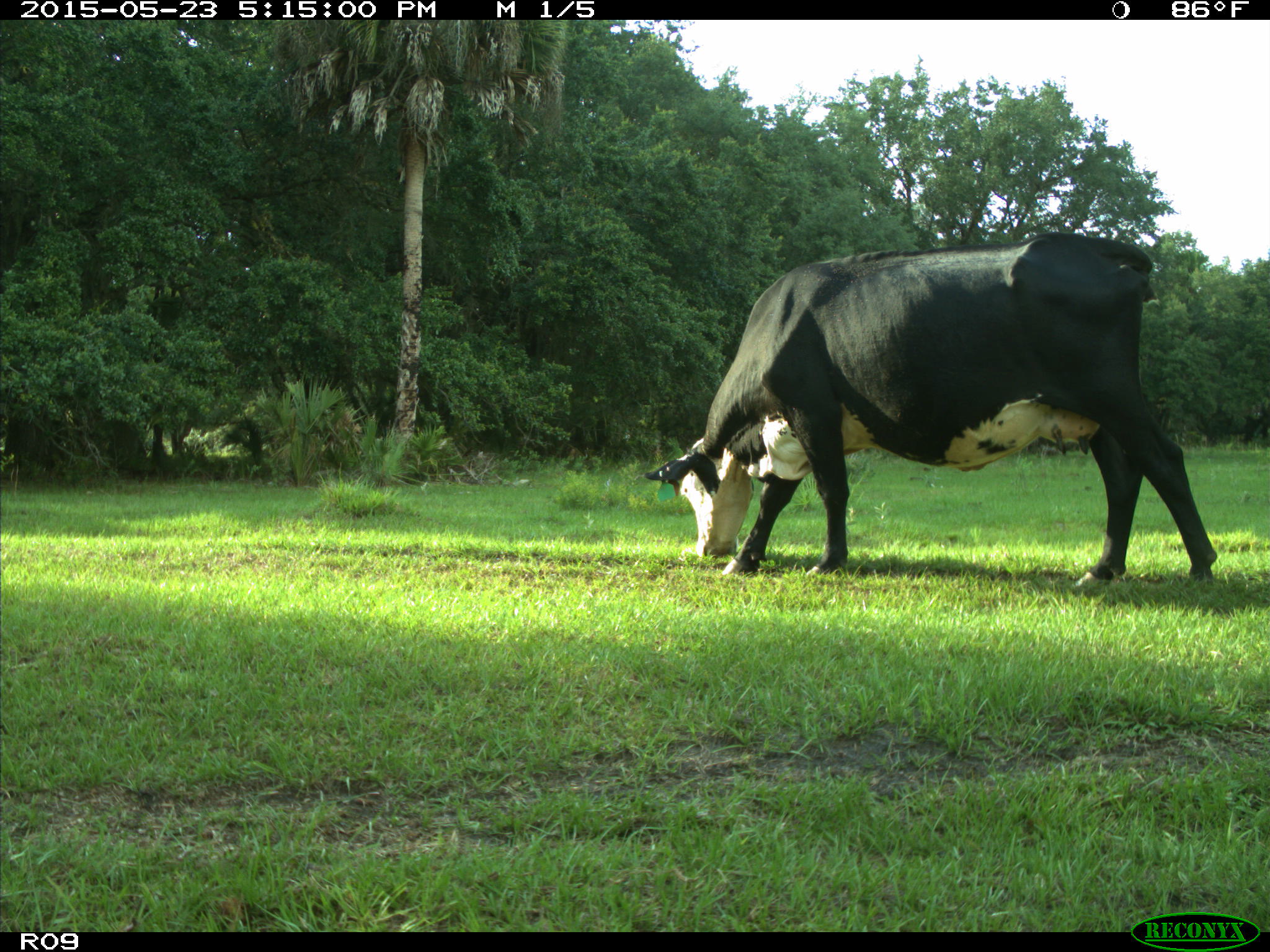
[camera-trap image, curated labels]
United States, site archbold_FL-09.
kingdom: Animalia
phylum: Chordata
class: Mammalia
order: Artiodactyla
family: Bovidae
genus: Bos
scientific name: Bos taurus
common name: domestic cow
Bos taurus (domestic cow).